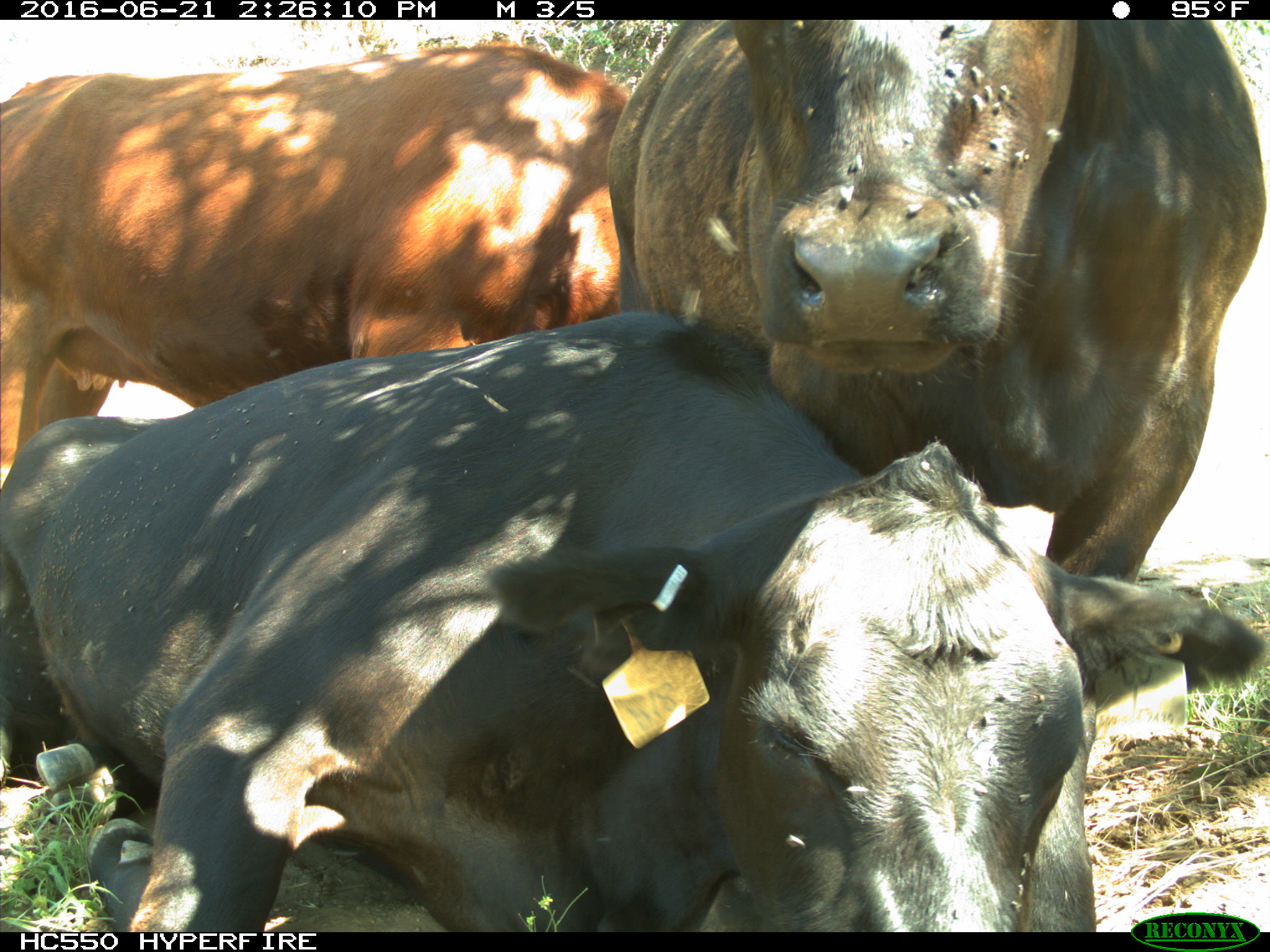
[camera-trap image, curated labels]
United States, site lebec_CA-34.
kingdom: Animalia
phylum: Chordata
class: Mammalia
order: Artiodactyla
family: Bovidae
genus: Bos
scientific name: Bos taurus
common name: domestic cow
Bos taurus (domestic cow).